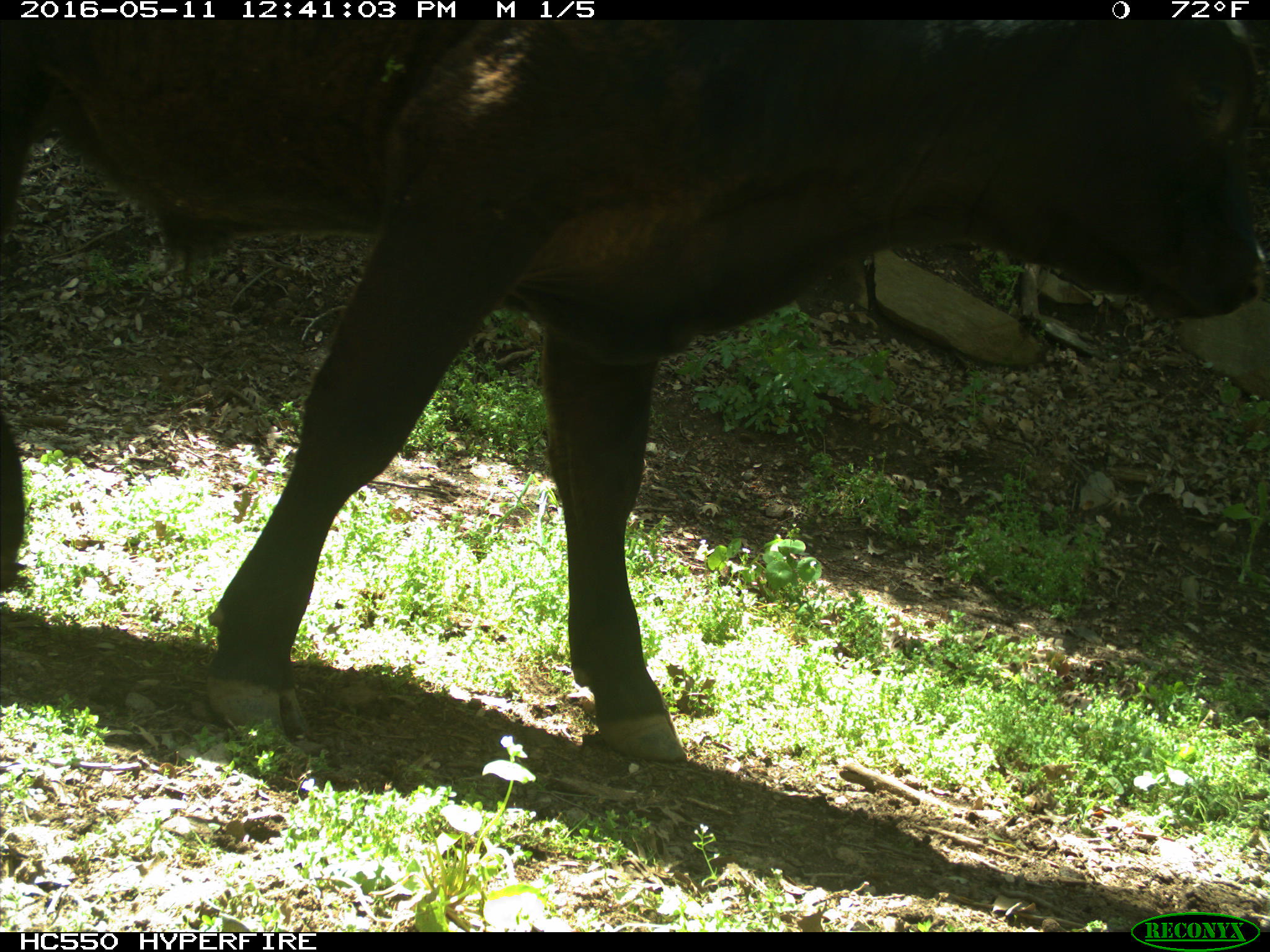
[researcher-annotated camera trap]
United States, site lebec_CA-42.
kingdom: Animalia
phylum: Chordata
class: Mammalia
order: Artiodactyla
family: Bovidae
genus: Bos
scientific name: Bos taurus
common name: domestic cow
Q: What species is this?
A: Bos taurus (domestic cow).